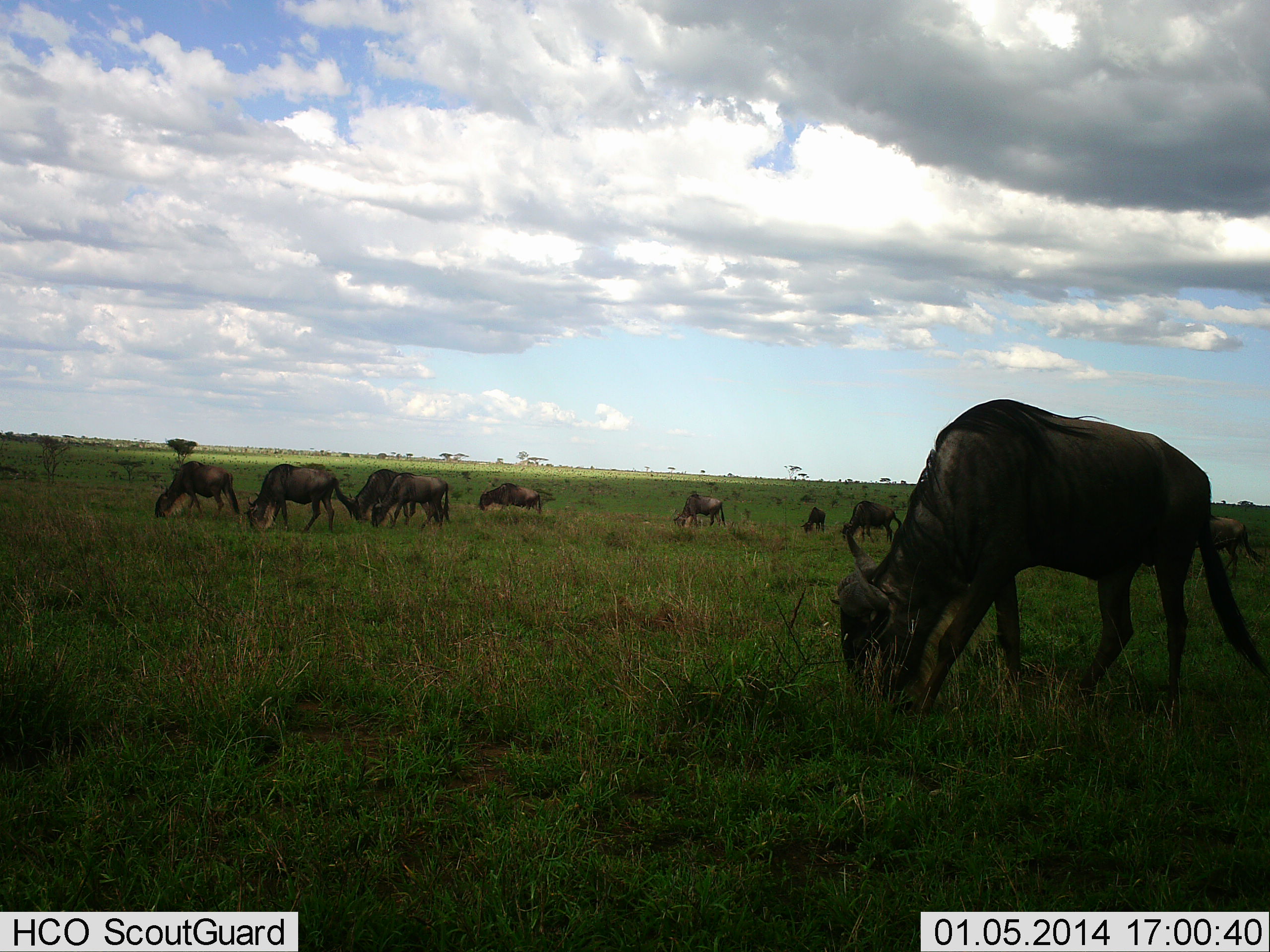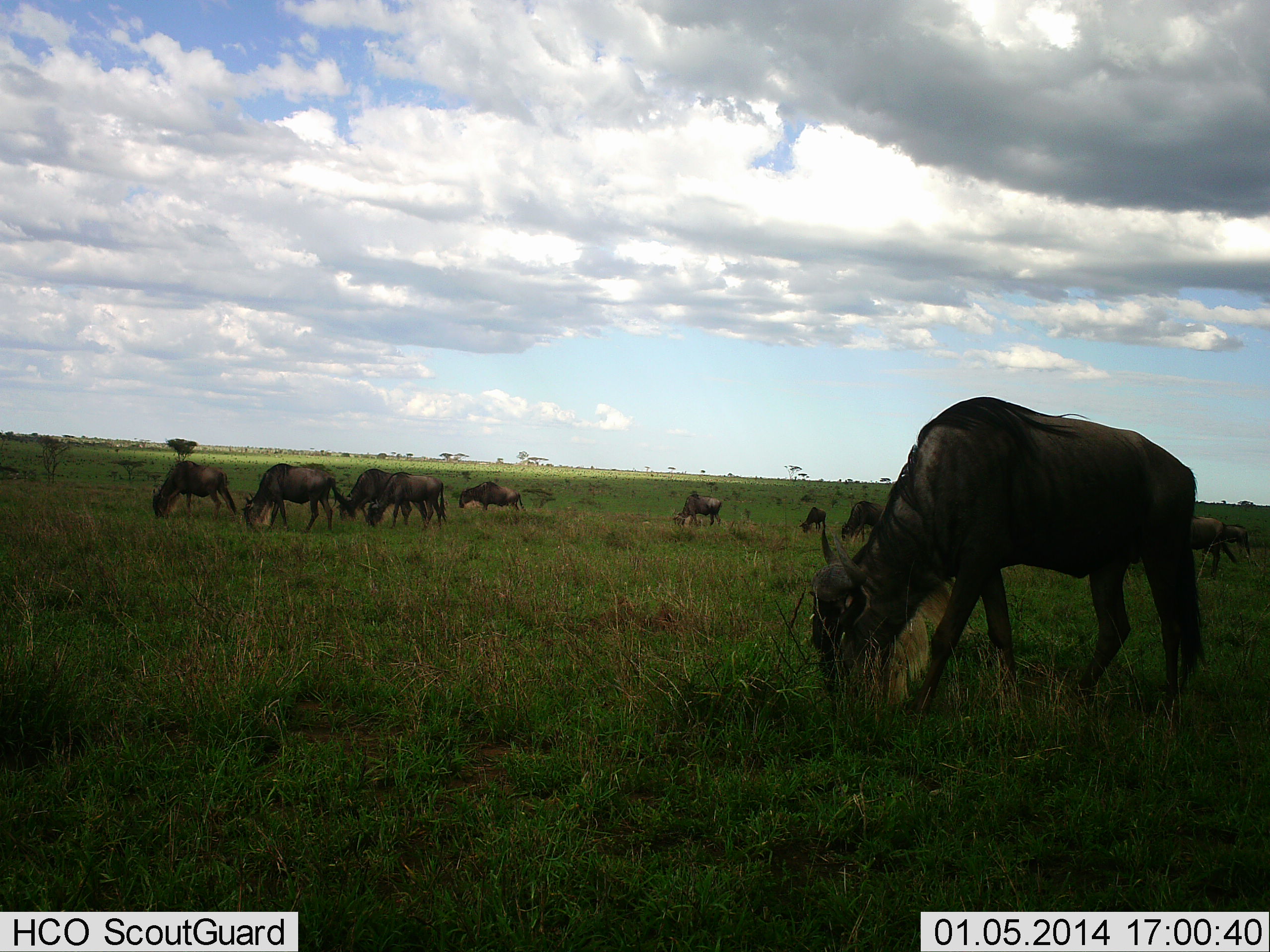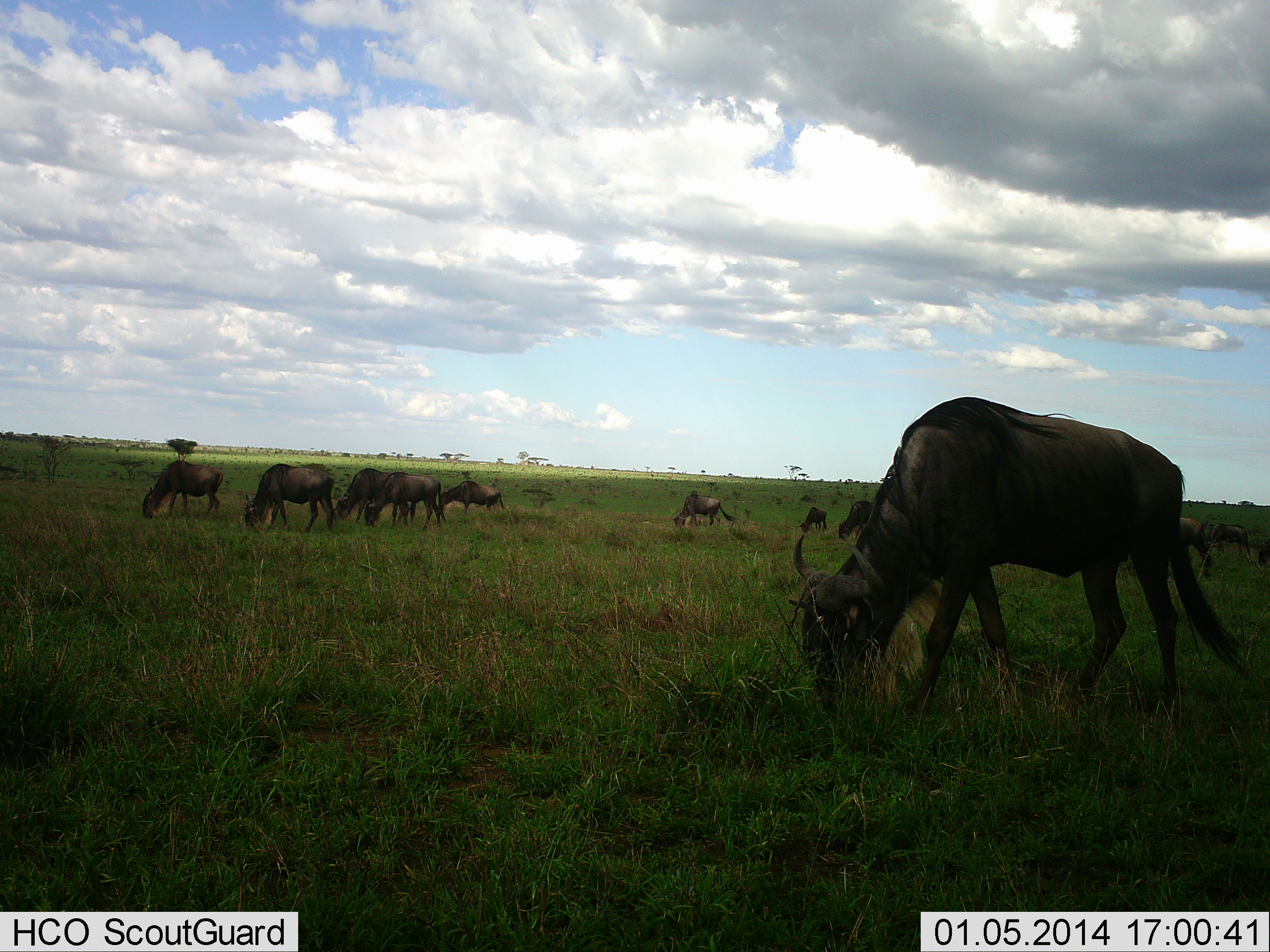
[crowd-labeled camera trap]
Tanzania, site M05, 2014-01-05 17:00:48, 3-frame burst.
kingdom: Animalia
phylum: Chordata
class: Mammalia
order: Artiodactyla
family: Bovidae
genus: Connochaetes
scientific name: Connochaetes taurinus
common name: blue wildebeest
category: wildebeest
Wildebeest (blue wildebeest) (Connochaetes taurinus), count 11-50. Behavior (volunteer vote fractions): standing 26%, resting 0%, moving 26%, interacting 0%. Young present (vote fraction): 3%. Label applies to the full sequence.